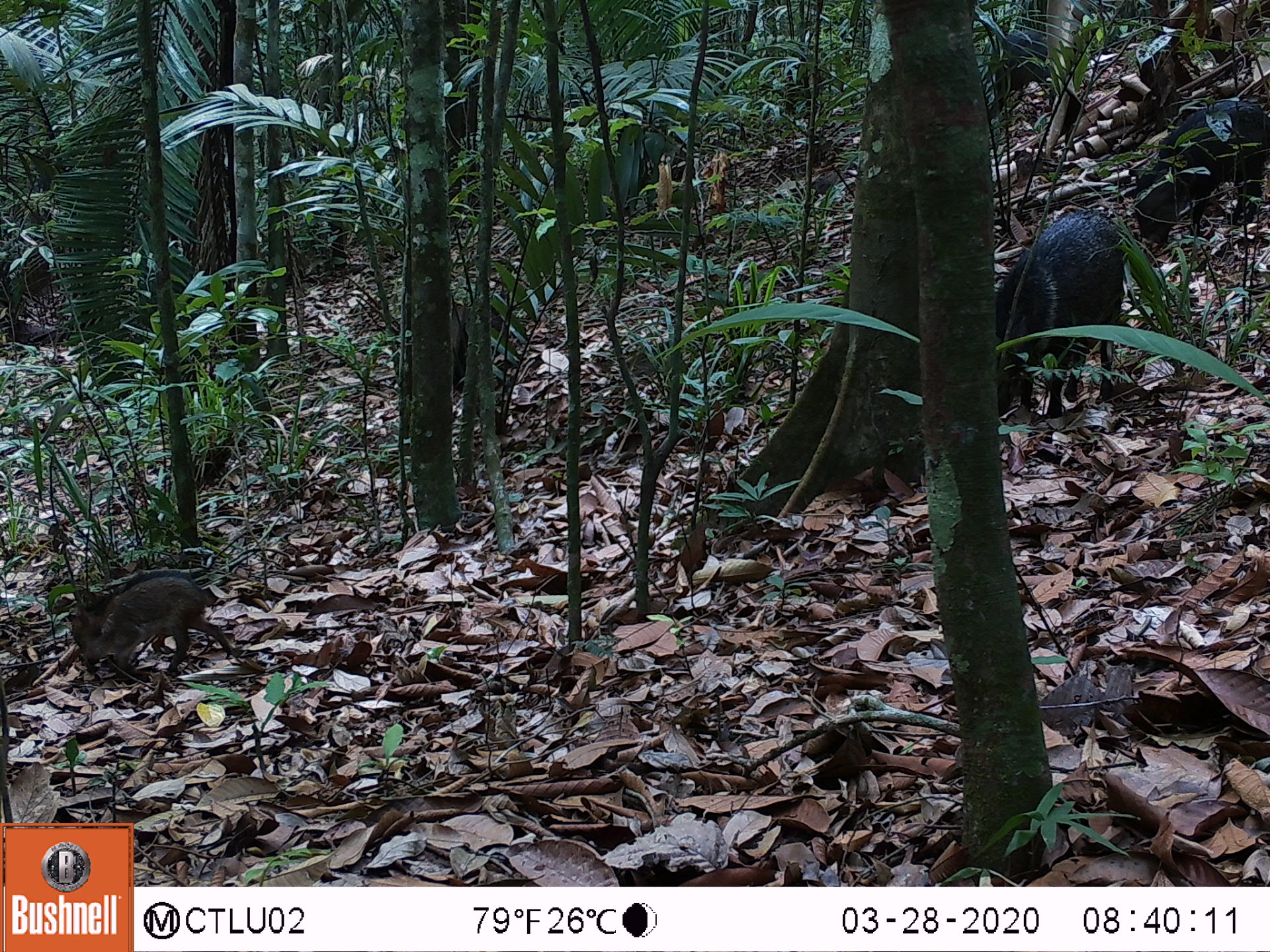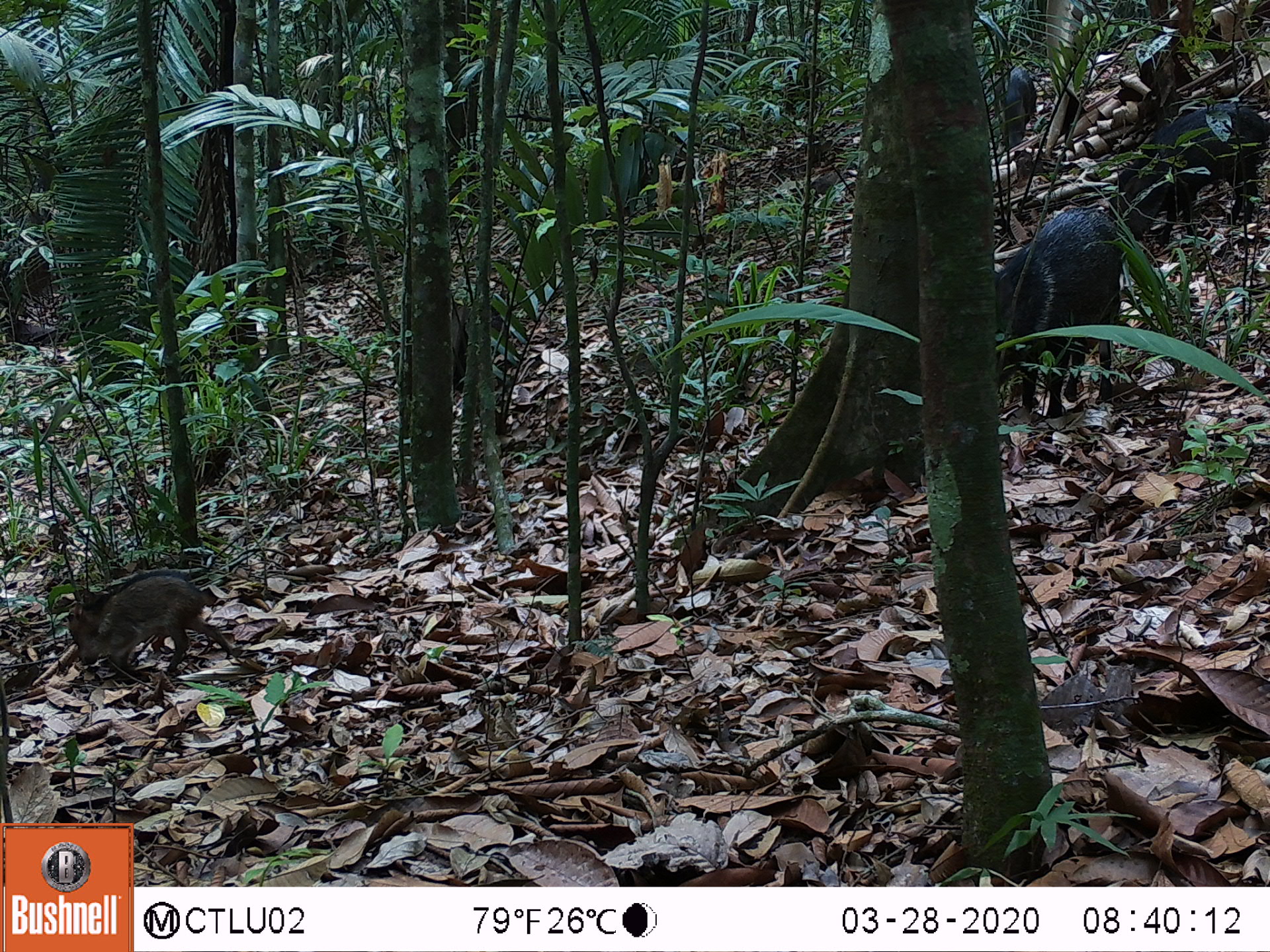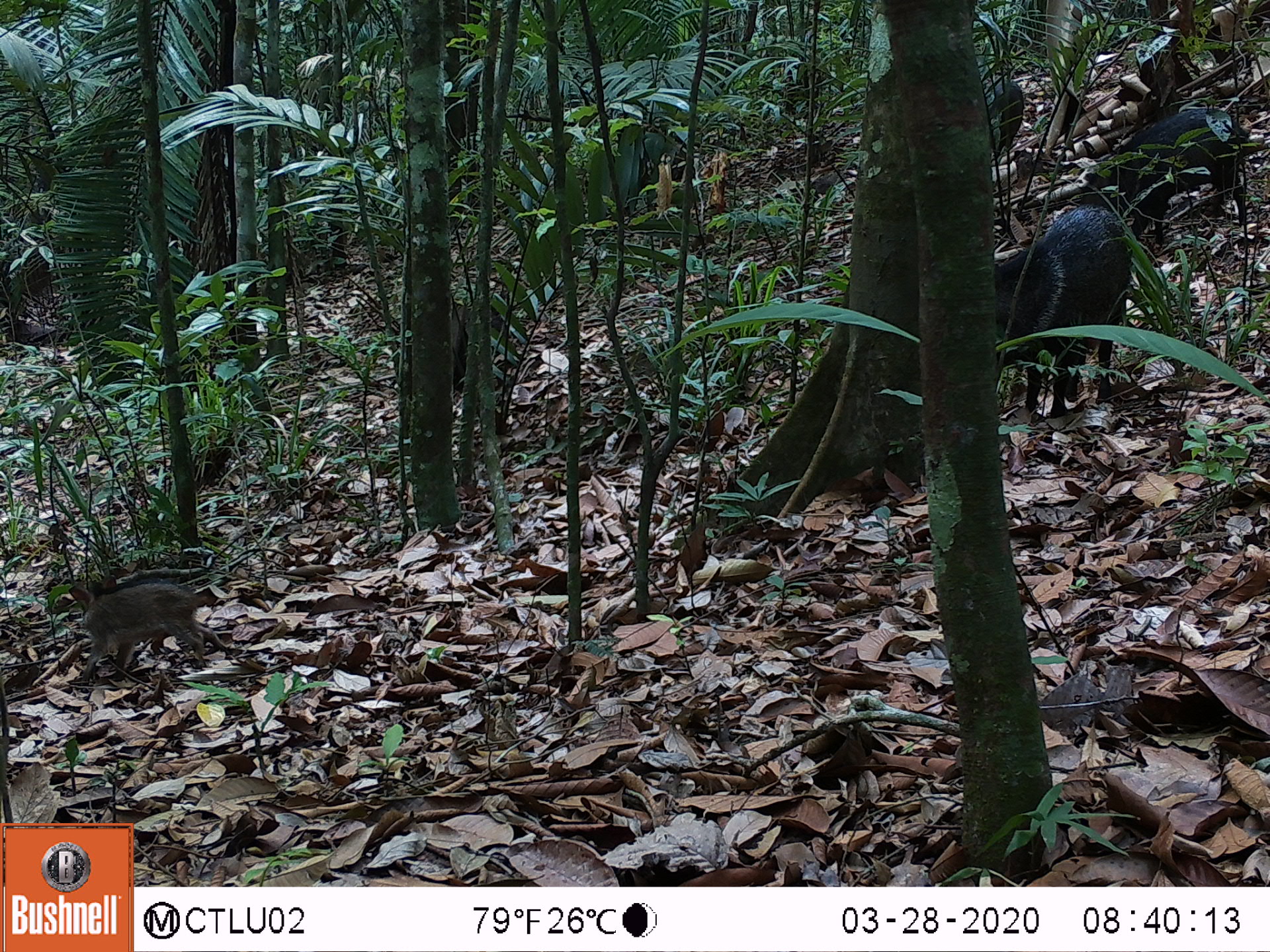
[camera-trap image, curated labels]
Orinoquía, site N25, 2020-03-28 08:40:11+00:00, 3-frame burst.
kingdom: Animalia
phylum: Chordata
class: Mammalia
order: Artiodactyla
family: Tayassuidae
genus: Pecari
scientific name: Pecari tajacu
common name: collared peccary